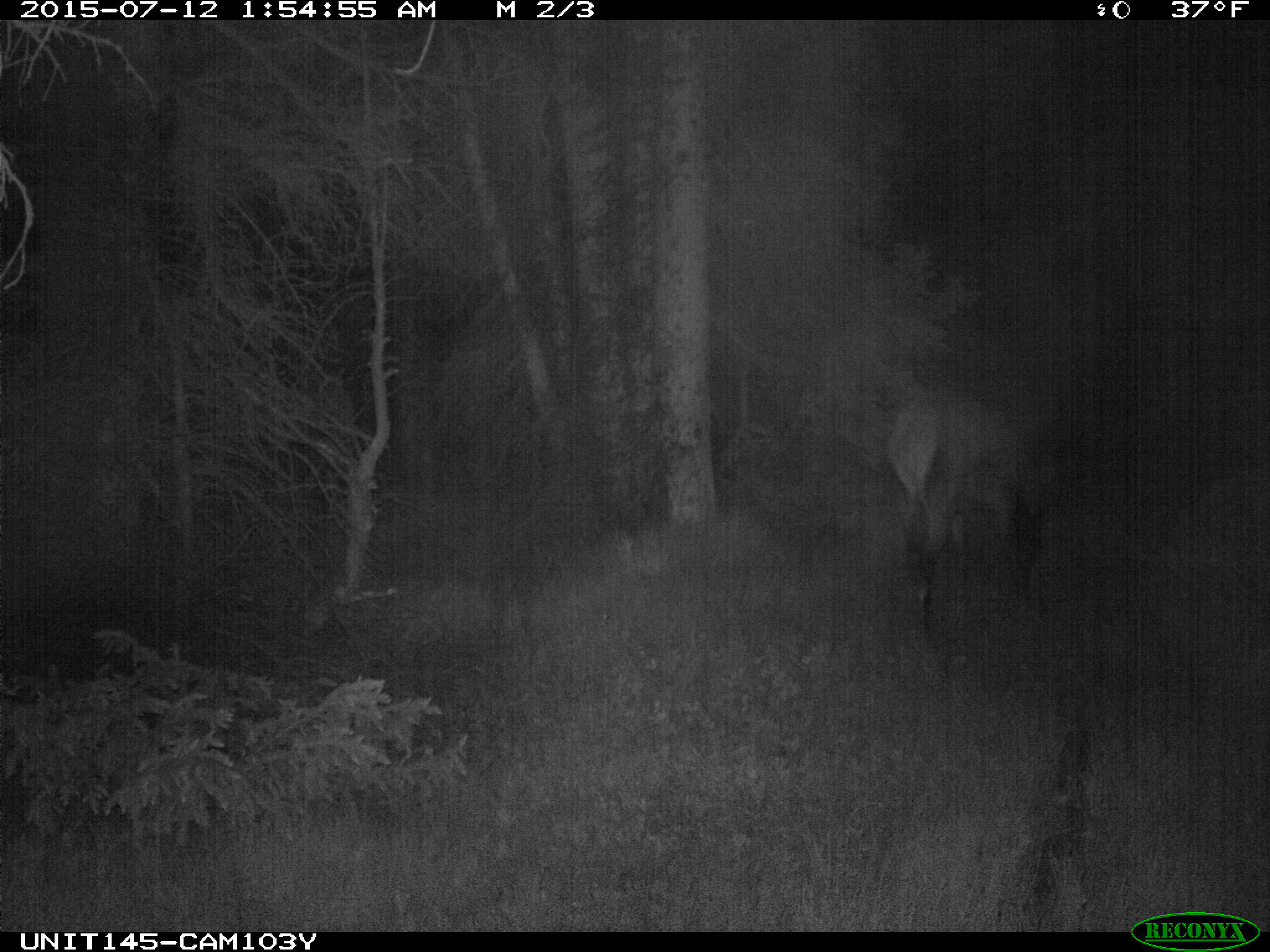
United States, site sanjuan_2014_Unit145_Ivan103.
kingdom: Animalia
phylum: Chordata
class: Mammalia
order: Artiodactyla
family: Cervidae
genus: Cervus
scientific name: Cervus elaphus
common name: red deer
Cervus elaphus (red deer).